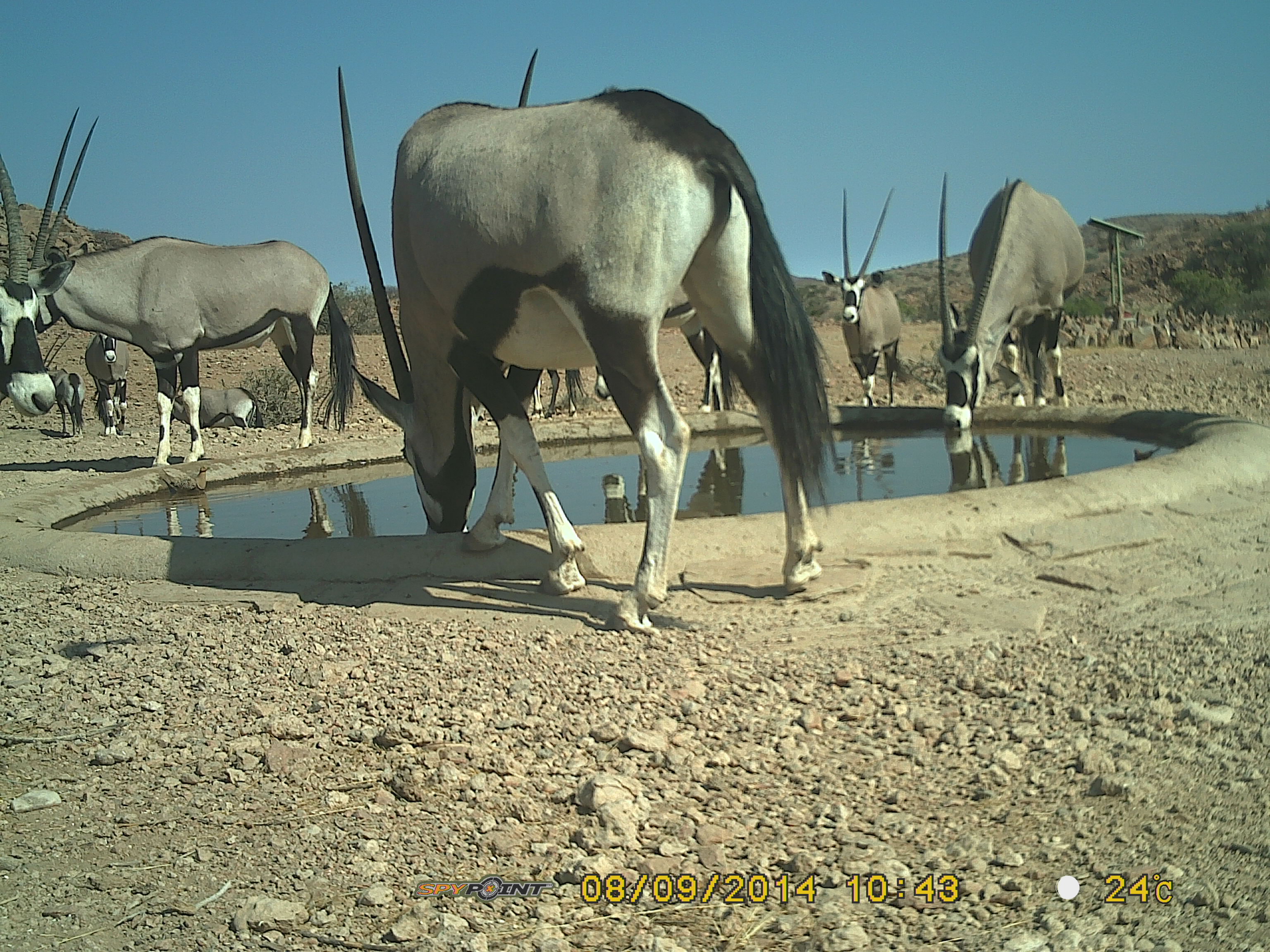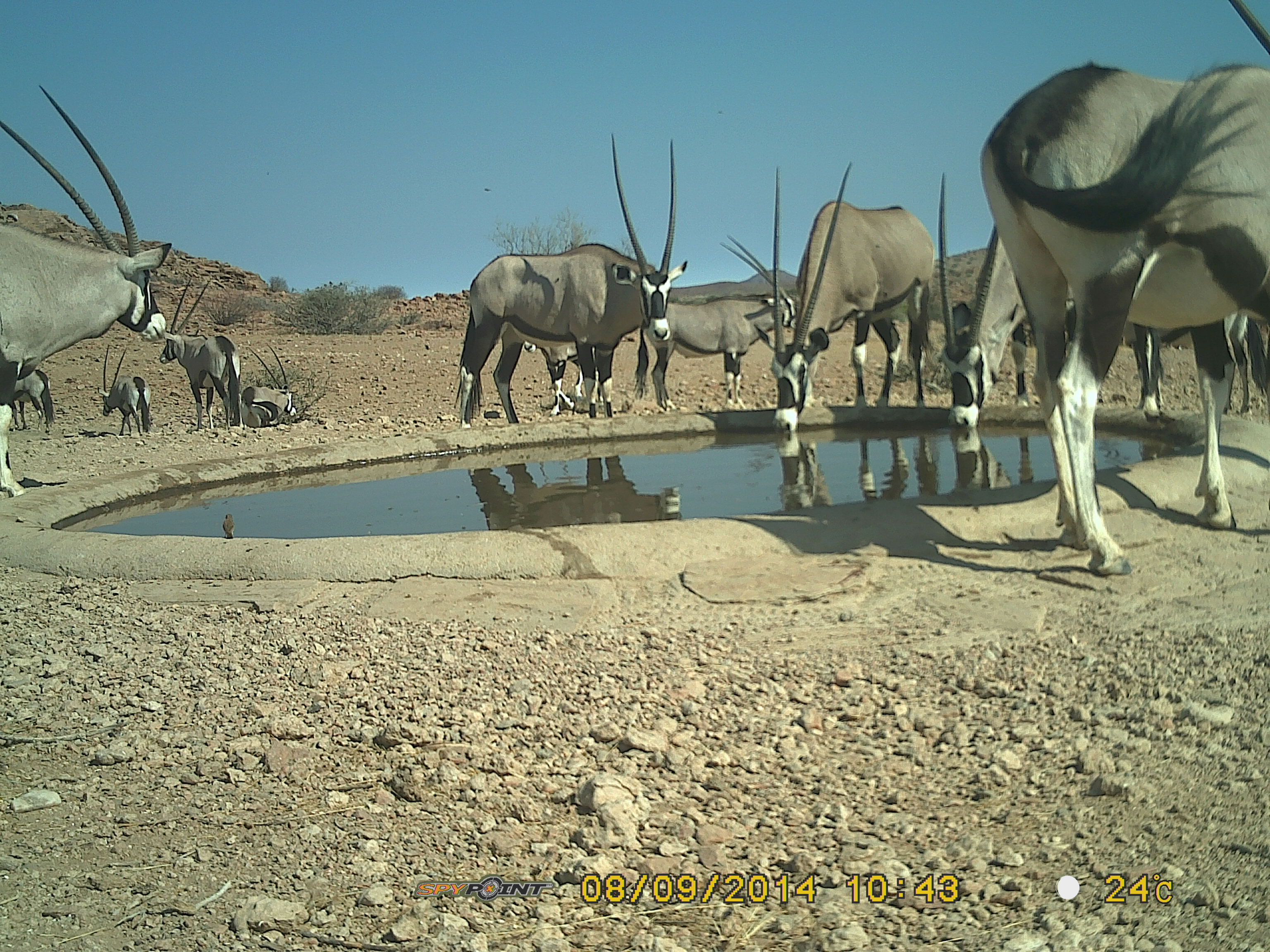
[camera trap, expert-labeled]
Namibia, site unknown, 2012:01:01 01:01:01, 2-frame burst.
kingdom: Animalia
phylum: Chordata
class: Mammalia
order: Artiodactyla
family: Bovidae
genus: Oryx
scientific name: Oryx gazella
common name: gemsbok